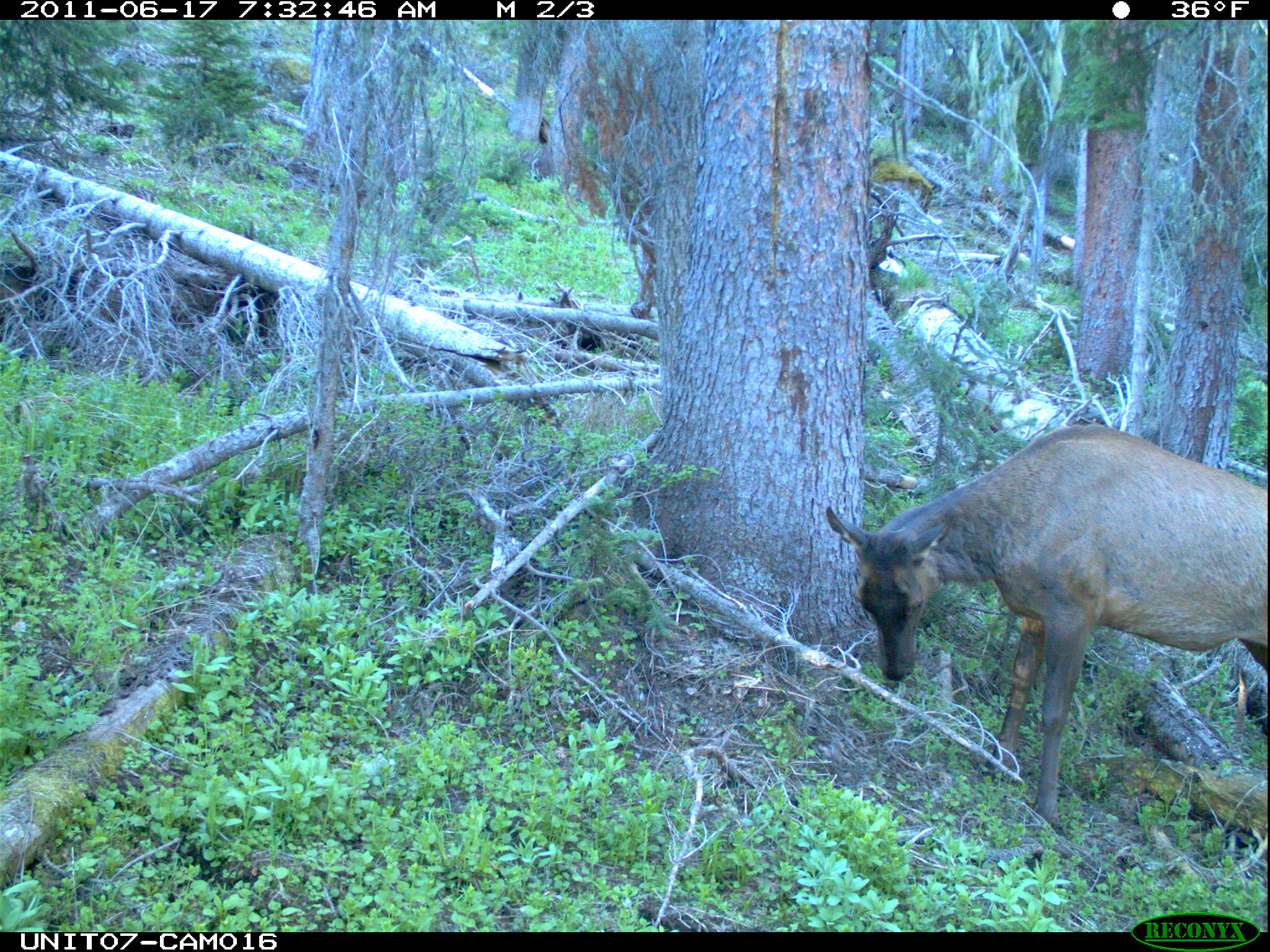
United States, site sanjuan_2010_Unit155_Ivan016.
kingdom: Animalia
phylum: Chordata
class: Mammalia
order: Artiodactyla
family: Cervidae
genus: Cervus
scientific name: Cervus elaphus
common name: red deer